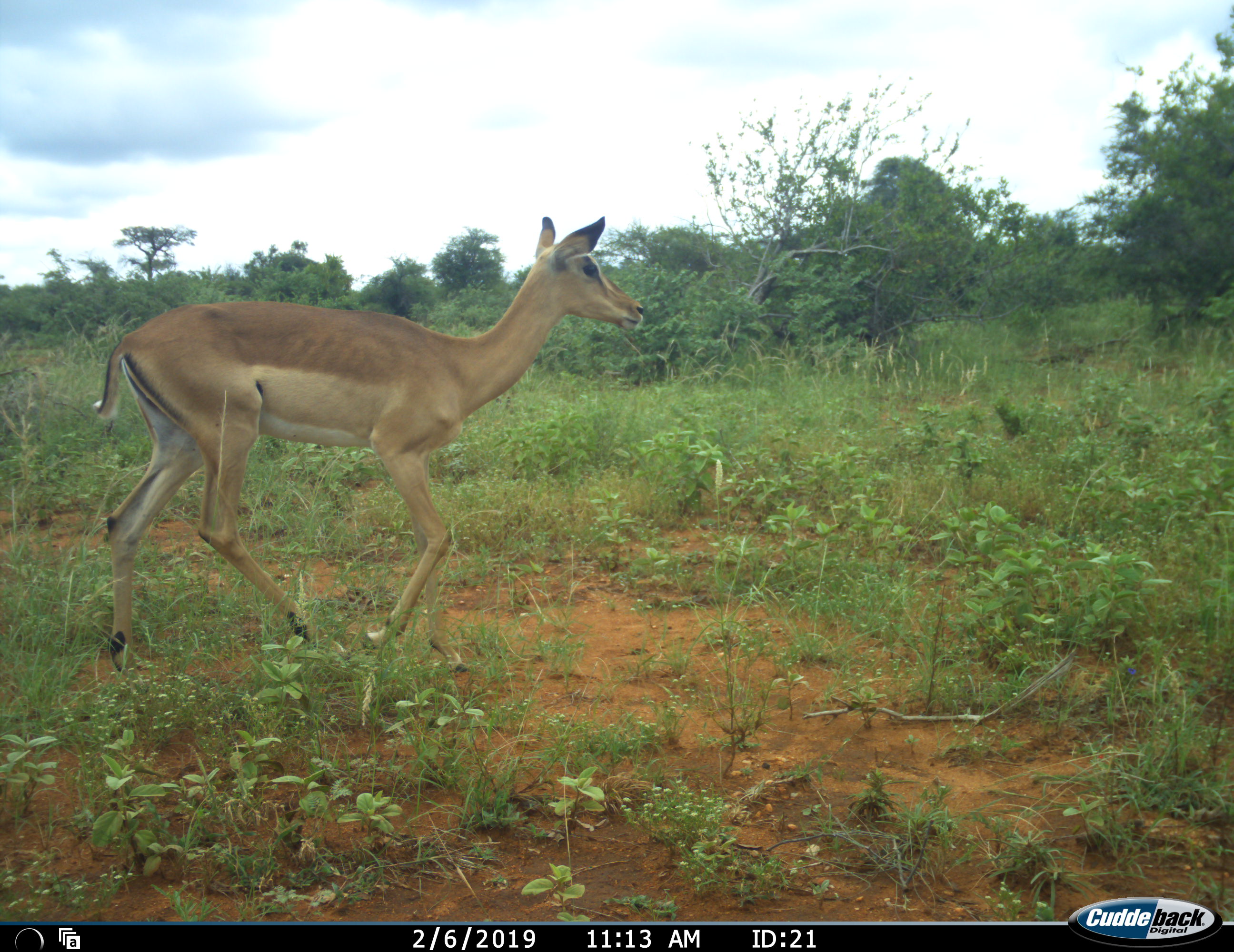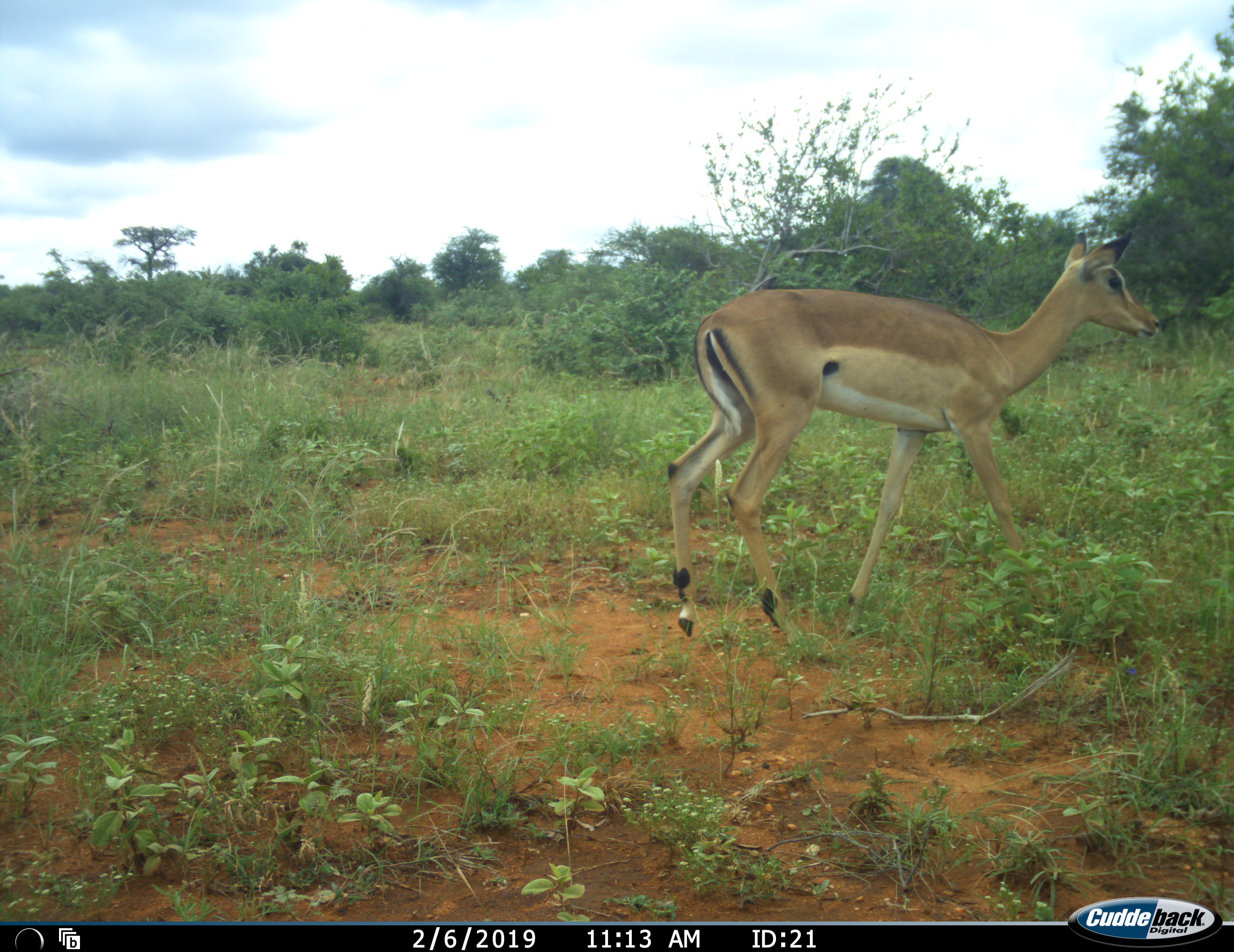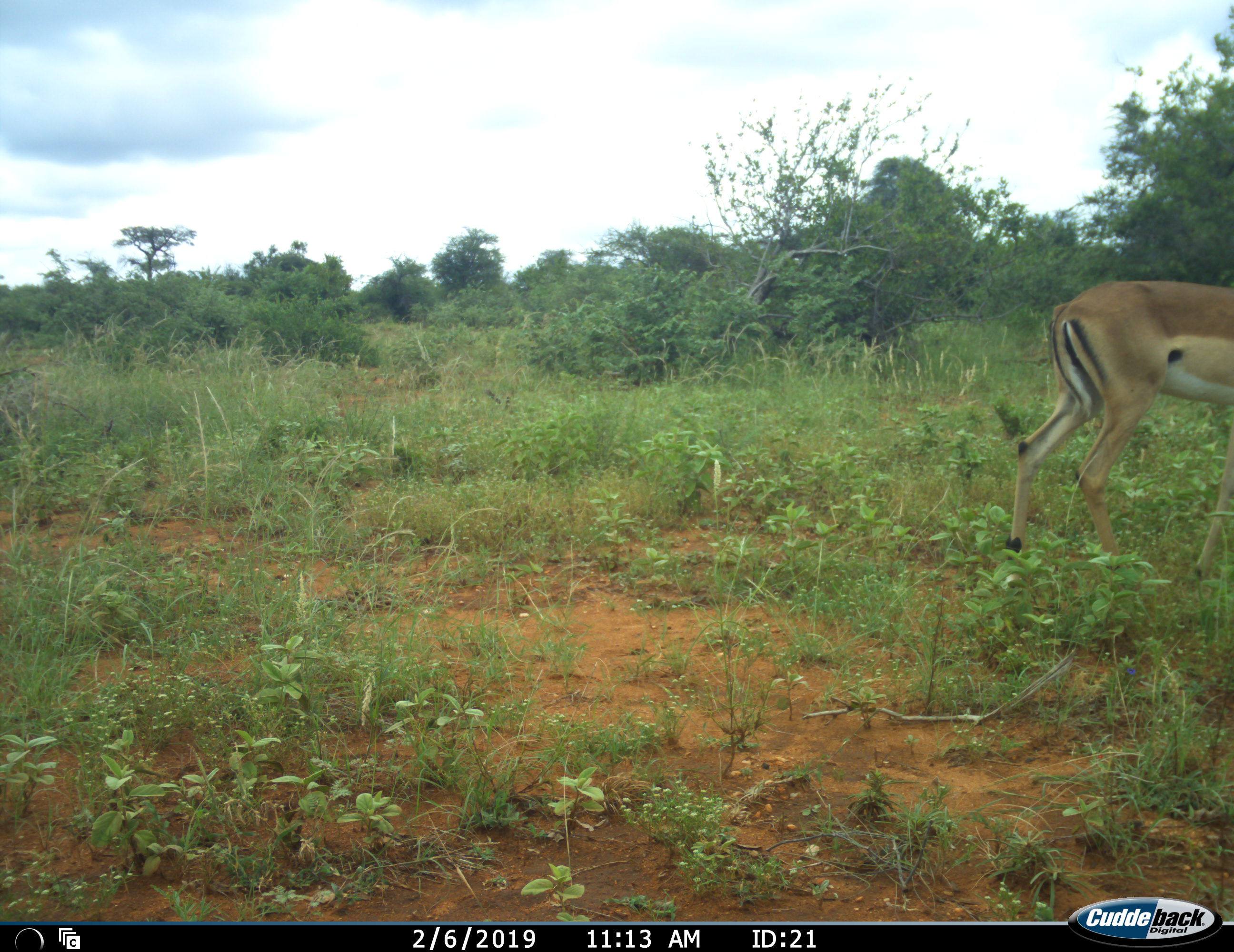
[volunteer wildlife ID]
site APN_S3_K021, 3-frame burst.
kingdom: Animalia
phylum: Chordata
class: Mammalia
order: Artiodactyla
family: Bovidae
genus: Aepyceros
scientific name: Aepyceros melampus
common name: impala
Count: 1.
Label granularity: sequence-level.